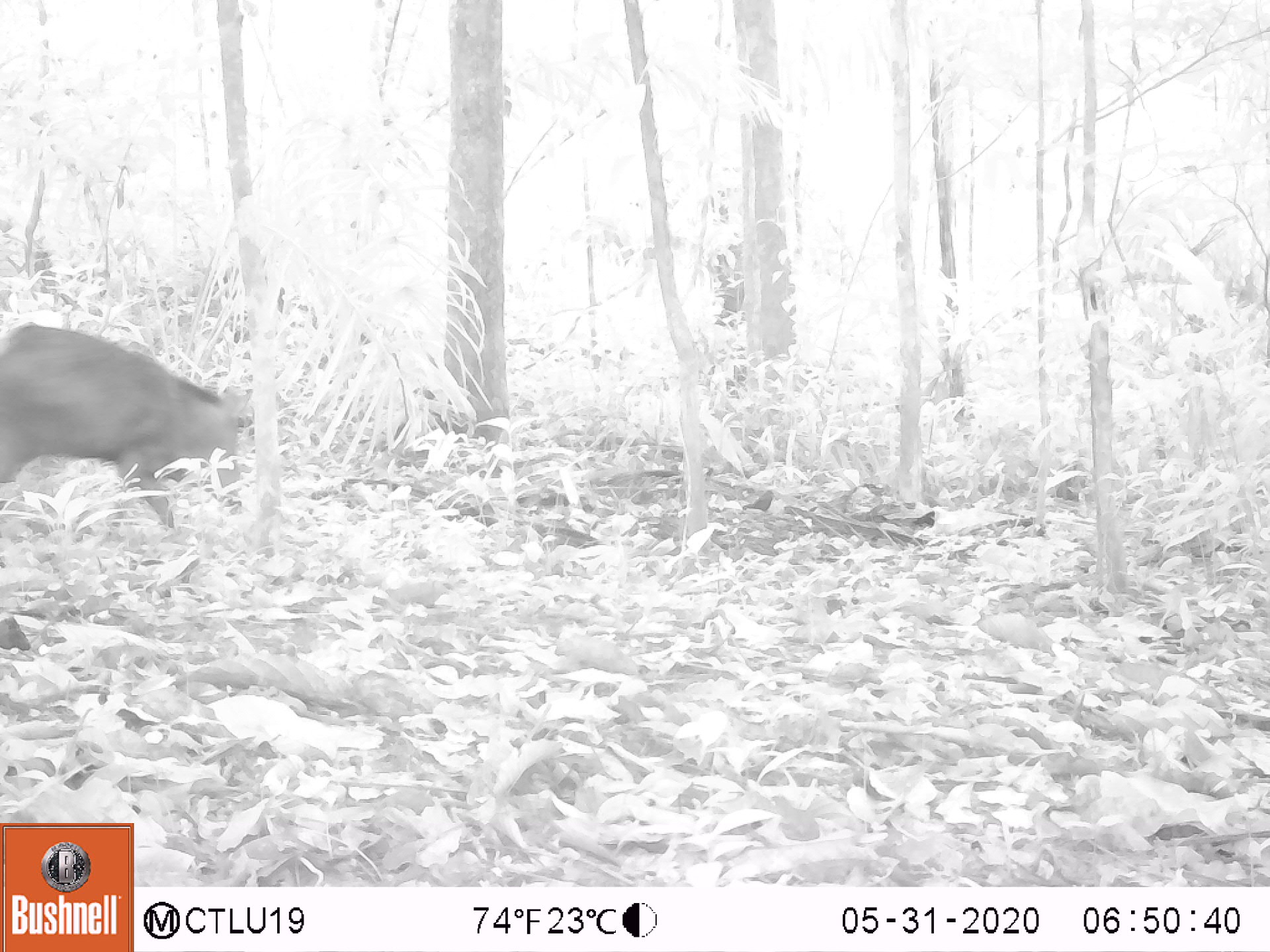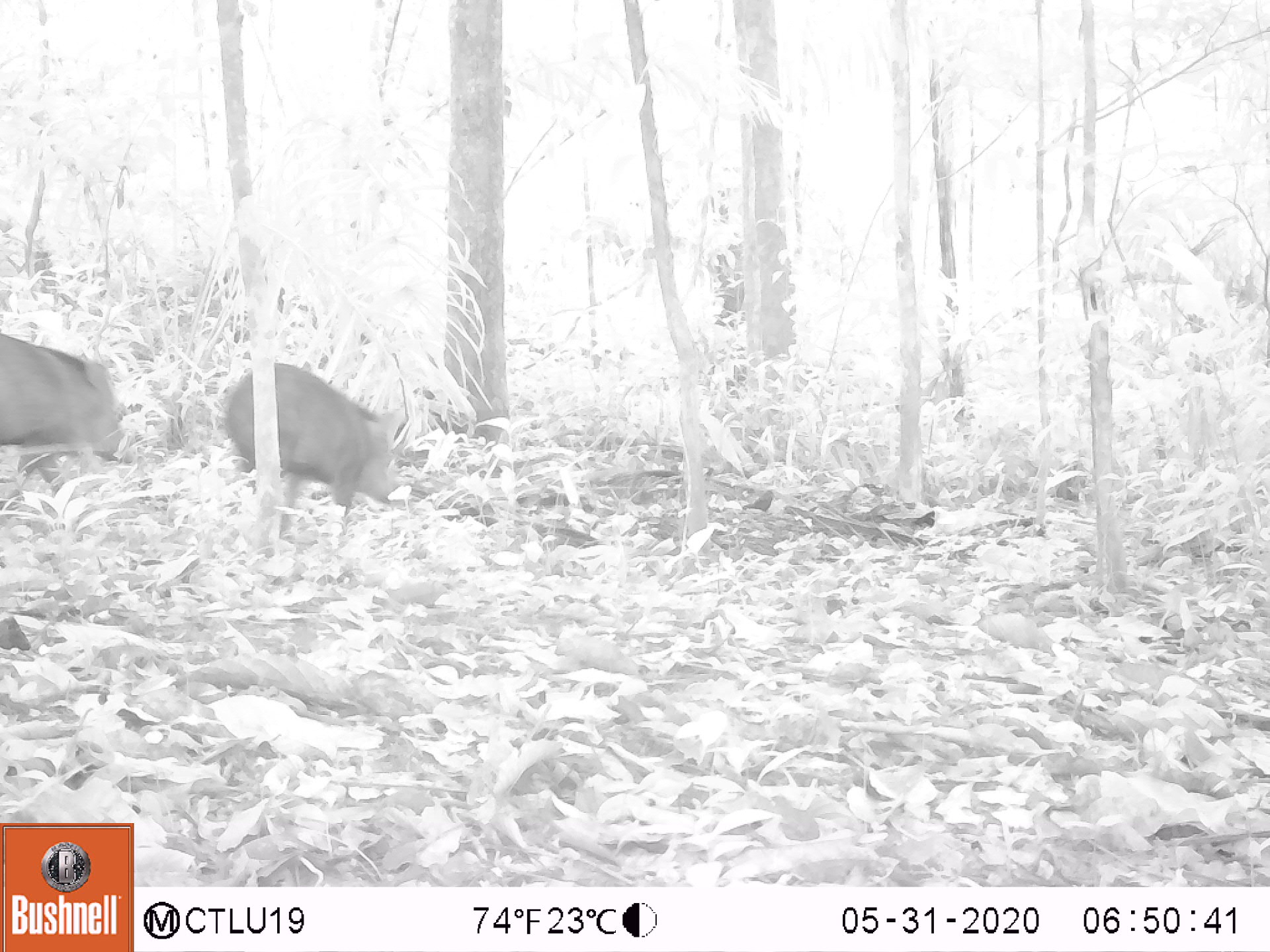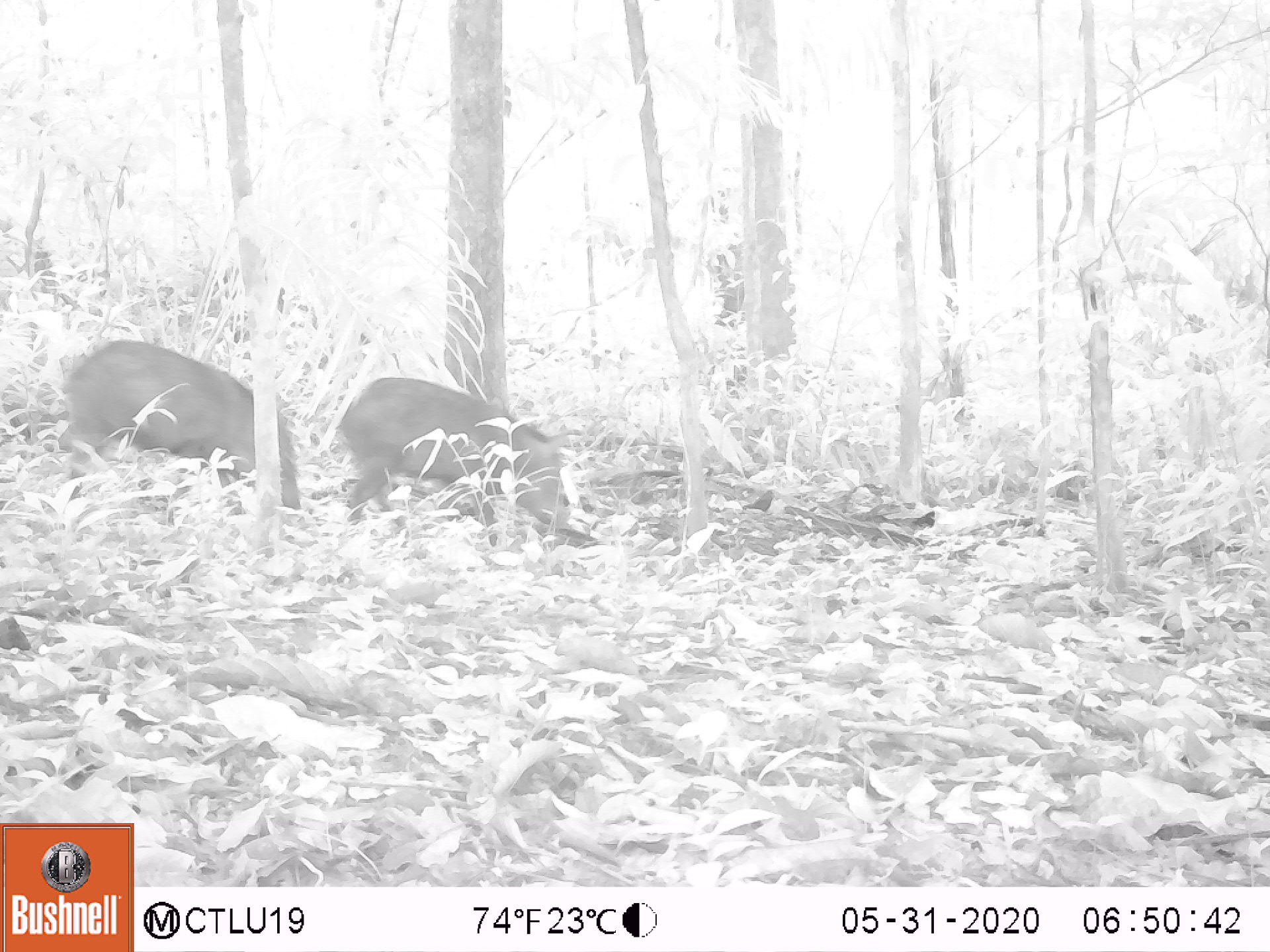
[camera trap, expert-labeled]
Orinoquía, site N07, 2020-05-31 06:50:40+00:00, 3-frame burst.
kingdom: Animalia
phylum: Chordata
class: Mammalia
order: Artiodactyla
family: Tayassuidae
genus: Pecari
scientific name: Pecari tajacu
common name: collared peccary